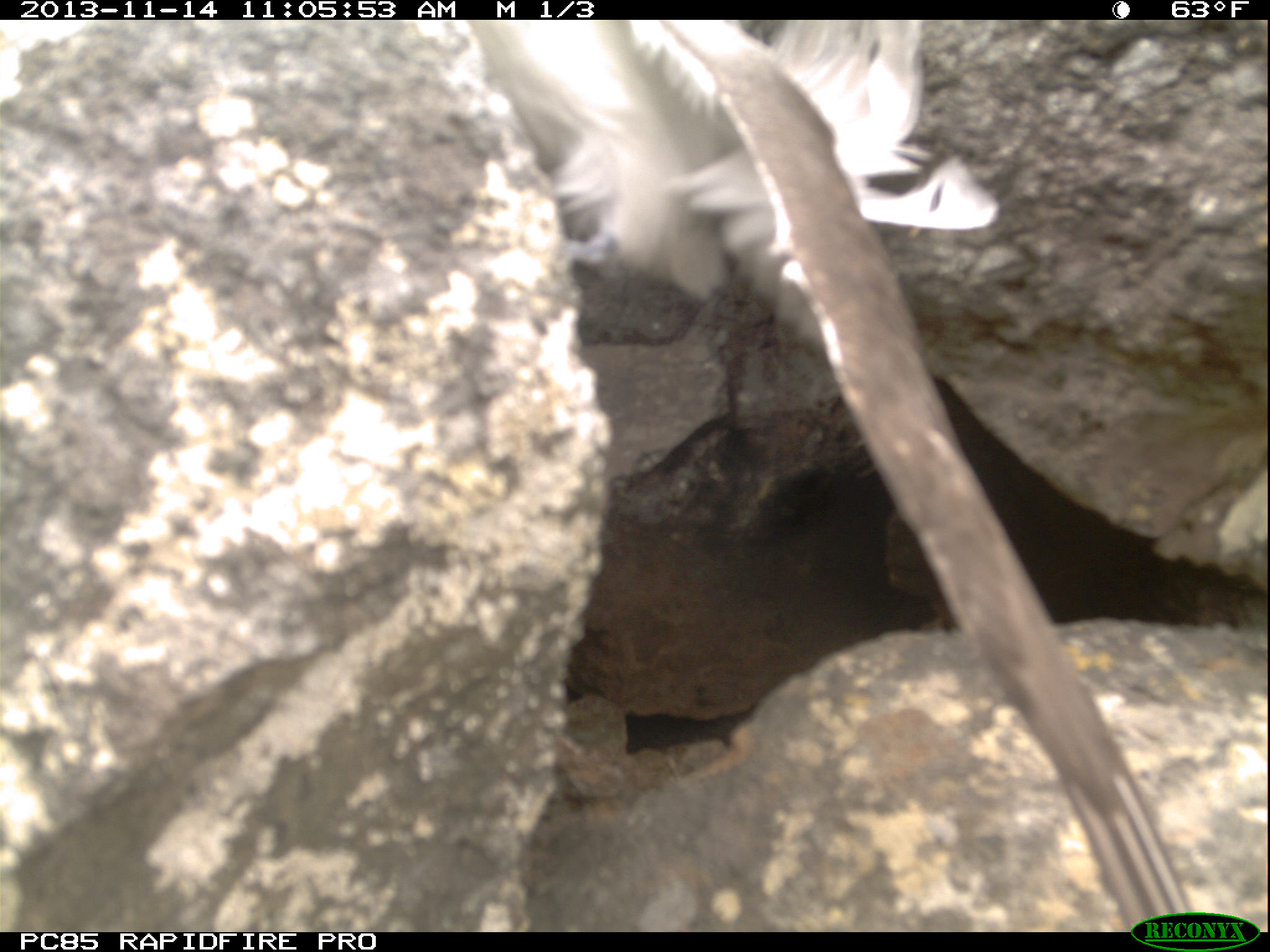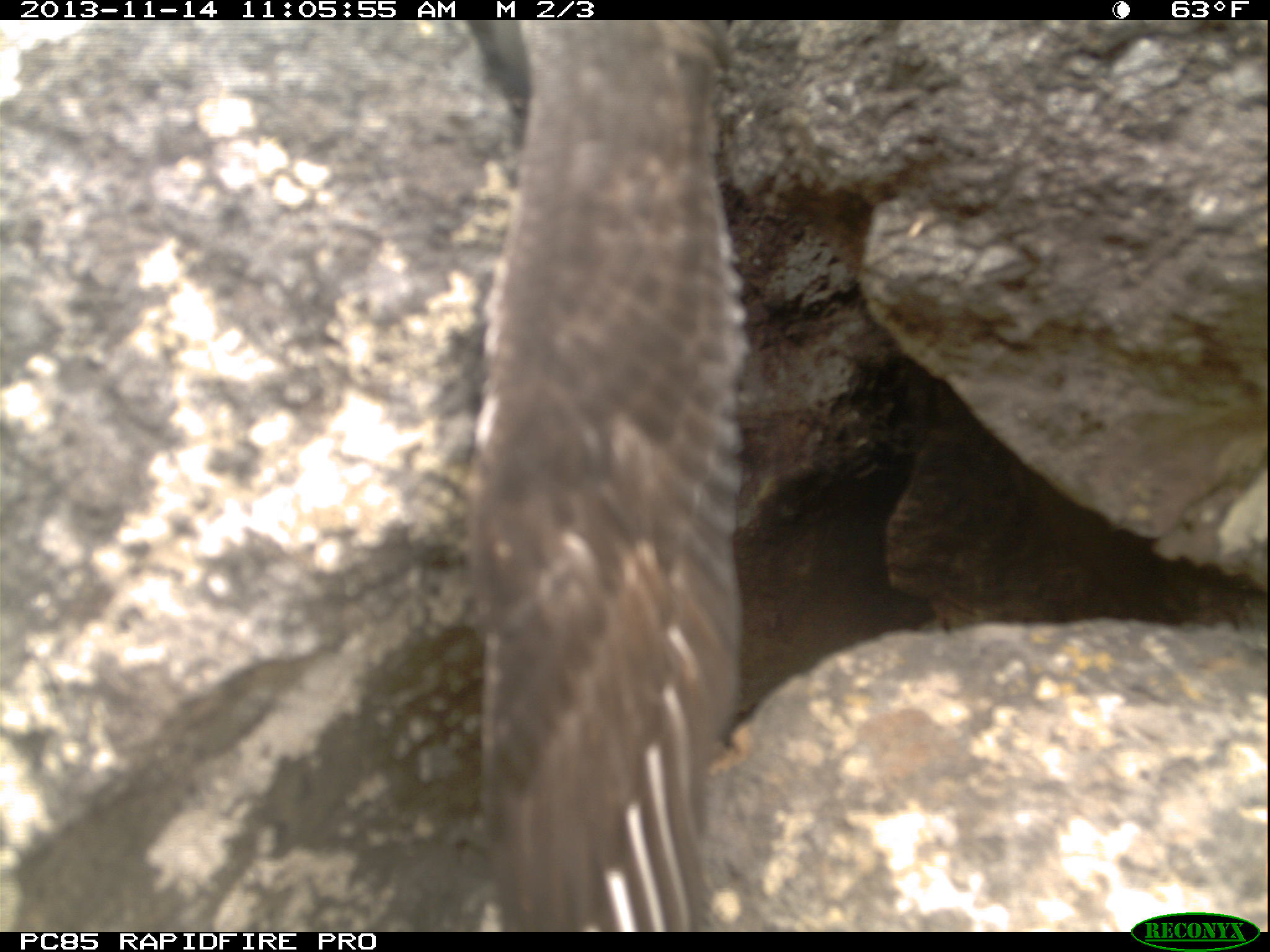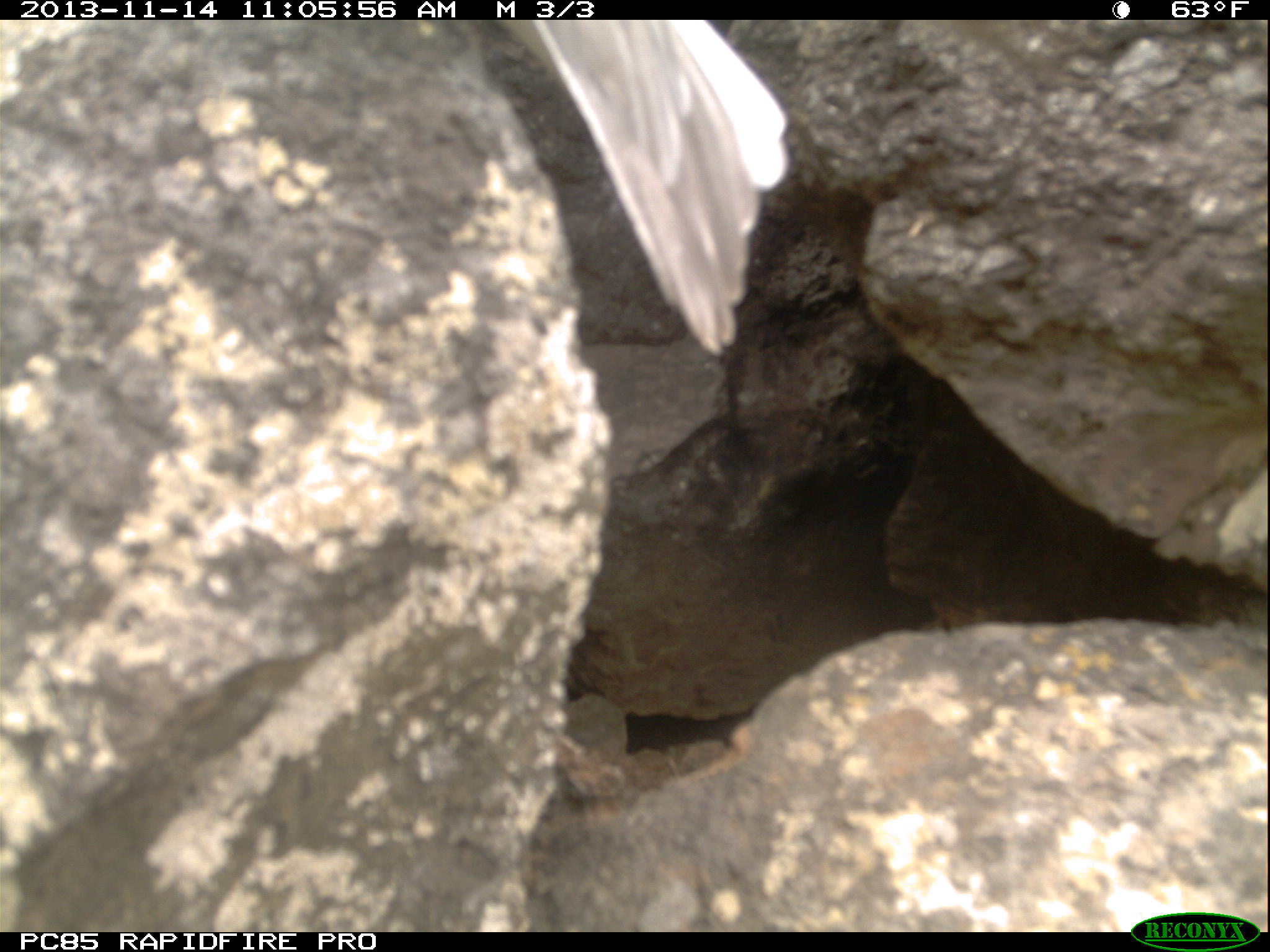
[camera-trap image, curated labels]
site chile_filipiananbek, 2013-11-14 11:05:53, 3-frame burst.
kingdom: Animalia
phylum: Chordata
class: Aves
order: Procellariiformes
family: Procellariidae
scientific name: Procellariidae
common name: petrel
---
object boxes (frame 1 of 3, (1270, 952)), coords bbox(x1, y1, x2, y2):
petrel: bbox(463, 18, 1264, 907)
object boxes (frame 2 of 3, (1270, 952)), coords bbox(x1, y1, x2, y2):
petrel: bbox(447, 21, 756, 918)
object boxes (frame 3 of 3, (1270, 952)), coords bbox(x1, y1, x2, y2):
petrel: bbox(520, 14, 812, 393)